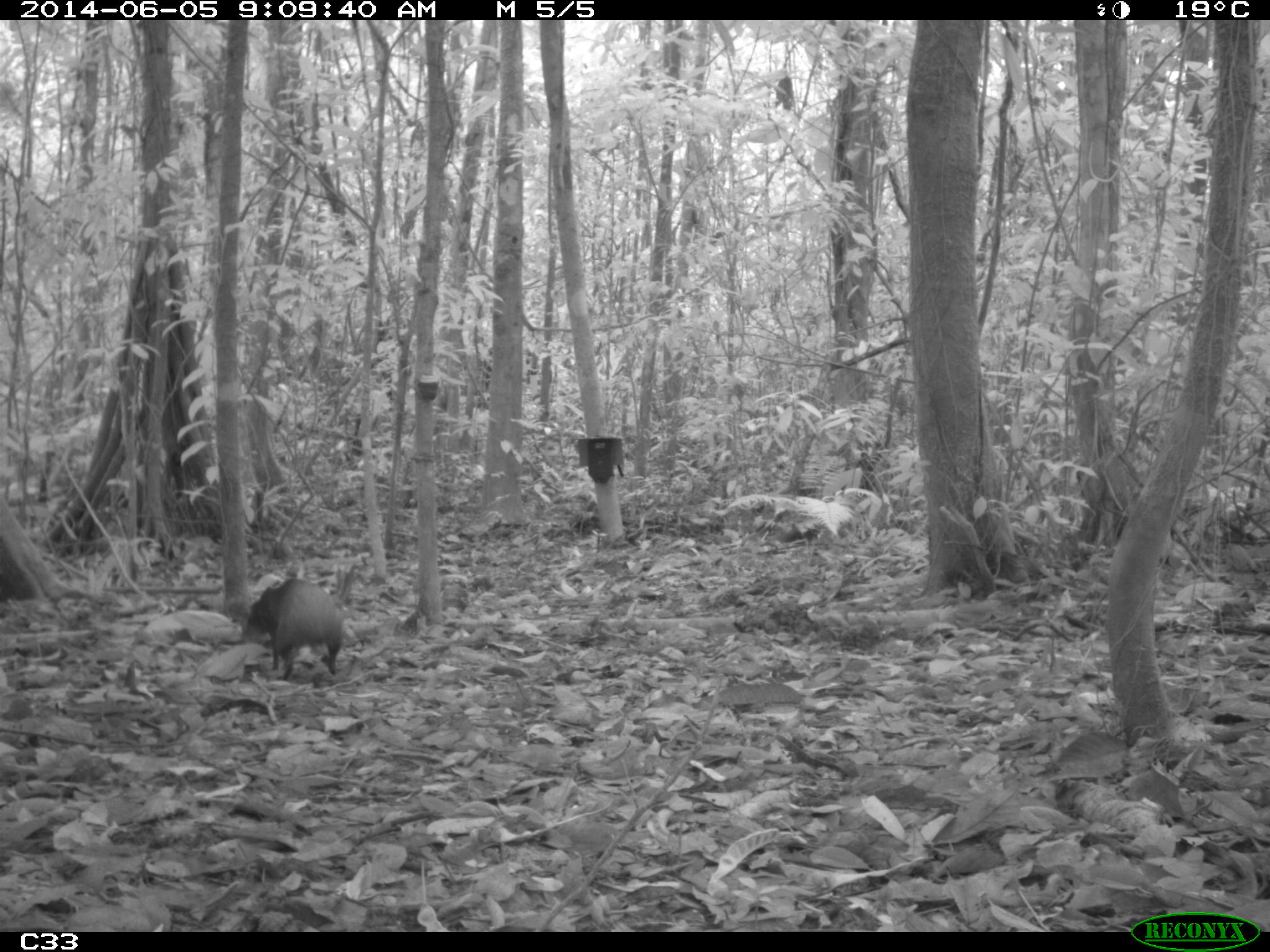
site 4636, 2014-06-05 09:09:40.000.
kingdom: Animalia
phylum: Chordata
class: Mammalia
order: Rodentia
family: Dasyproctidae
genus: Dasyprocta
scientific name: Dasyprocta leporina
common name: red-rumped agouti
Dasyprocta leporina (red-rumped agouti), count 1, age adult, sex male.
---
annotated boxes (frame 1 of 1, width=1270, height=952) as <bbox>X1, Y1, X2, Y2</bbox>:
dasyprocta leporina: <bbox>245, 576, 344, 680</bbox>